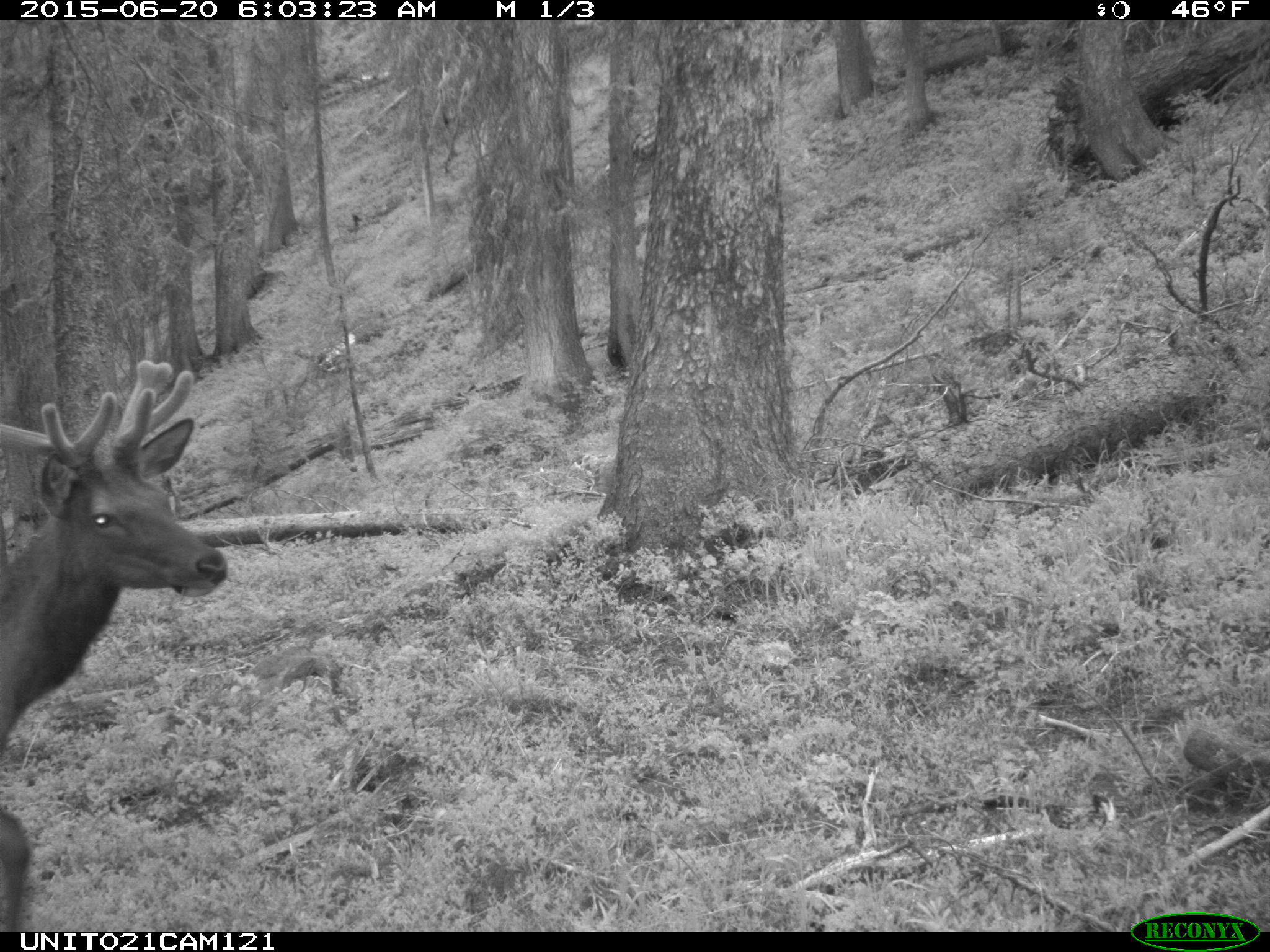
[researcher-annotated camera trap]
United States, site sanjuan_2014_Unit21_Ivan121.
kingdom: Animalia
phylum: Chordata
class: Mammalia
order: Artiodactyla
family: Cervidae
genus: Cervus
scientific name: Cervus elaphus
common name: red deer